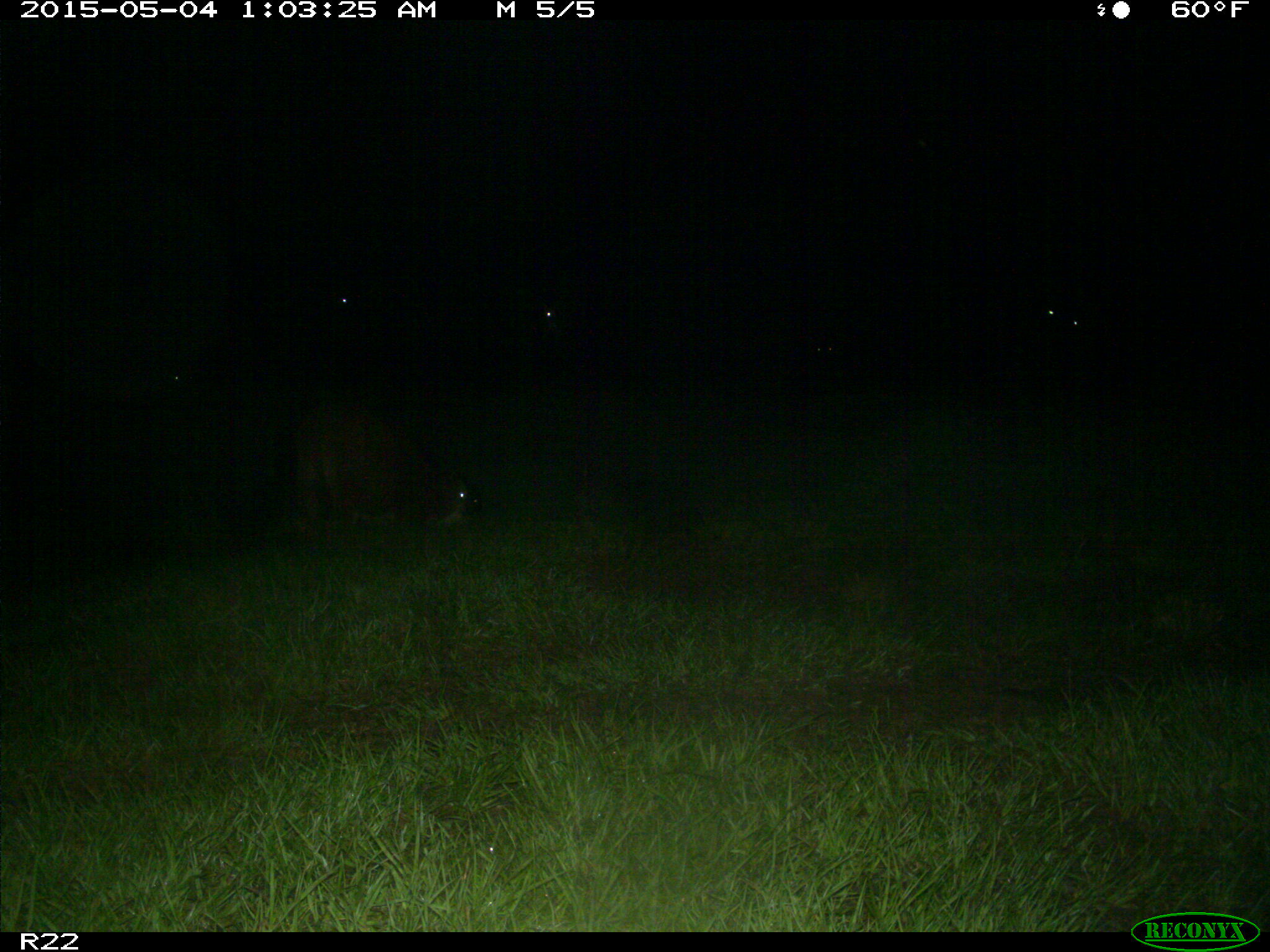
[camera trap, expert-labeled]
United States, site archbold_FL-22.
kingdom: Animalia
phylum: Chordata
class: Mammalia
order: Artiodactyla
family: Bovidae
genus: Bos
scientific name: Bos taurus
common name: domestic cow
Bos taurus (domestic cow).